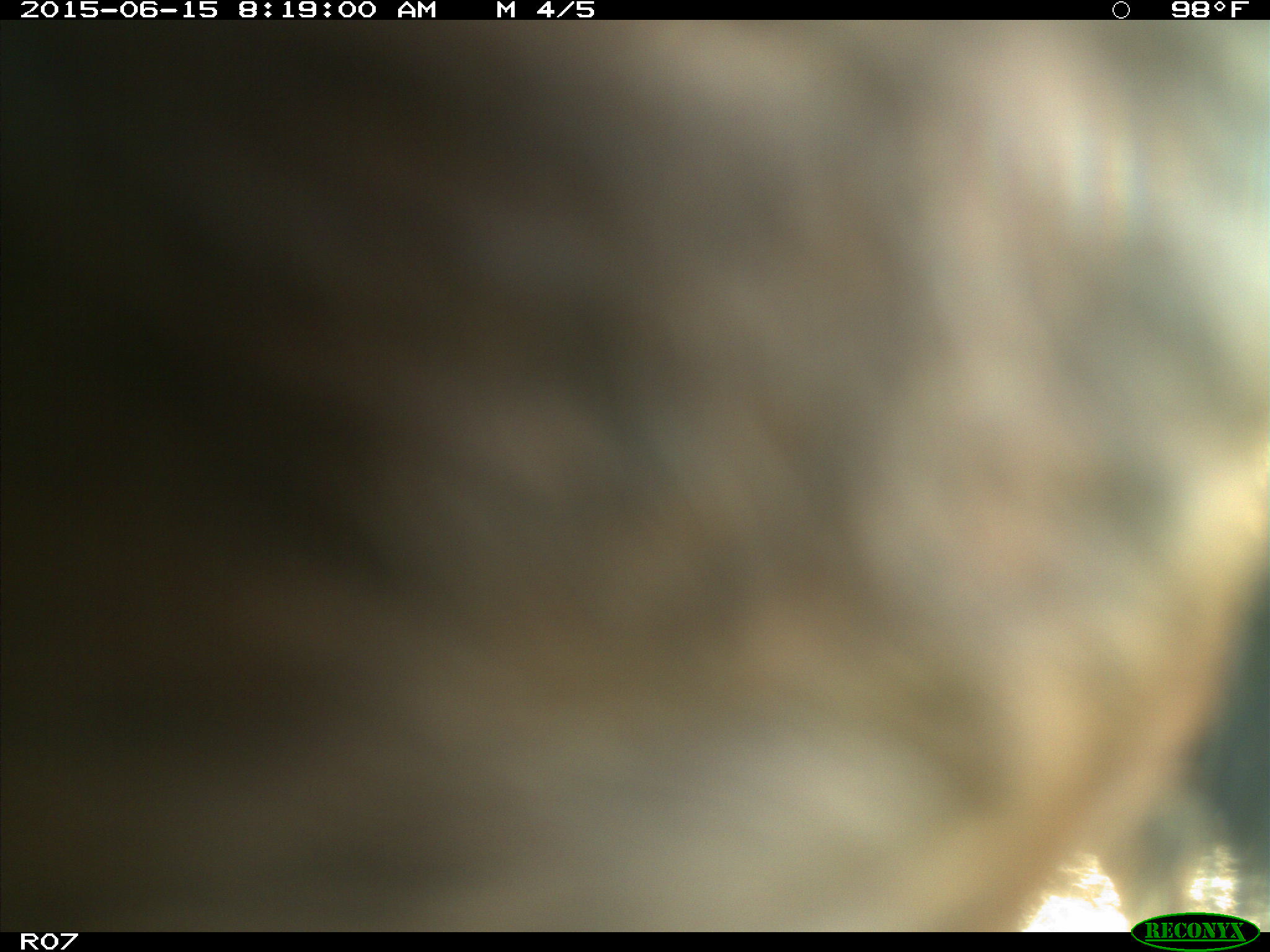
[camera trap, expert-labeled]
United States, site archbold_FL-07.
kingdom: Animalia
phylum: Chordata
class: Mammalia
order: Artiodactyla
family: Bovidae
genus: Bos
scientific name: Bos taurus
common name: domestic cow